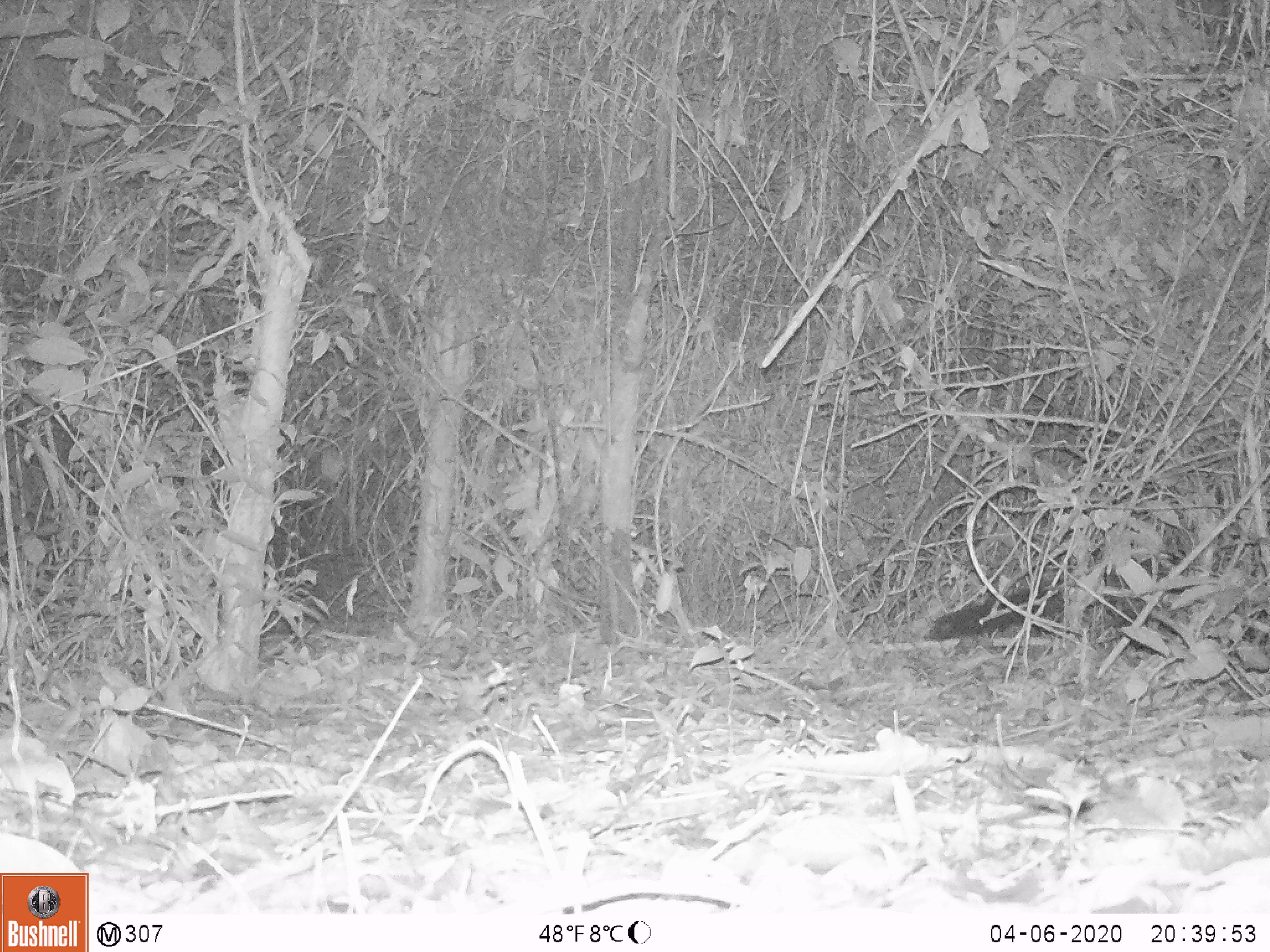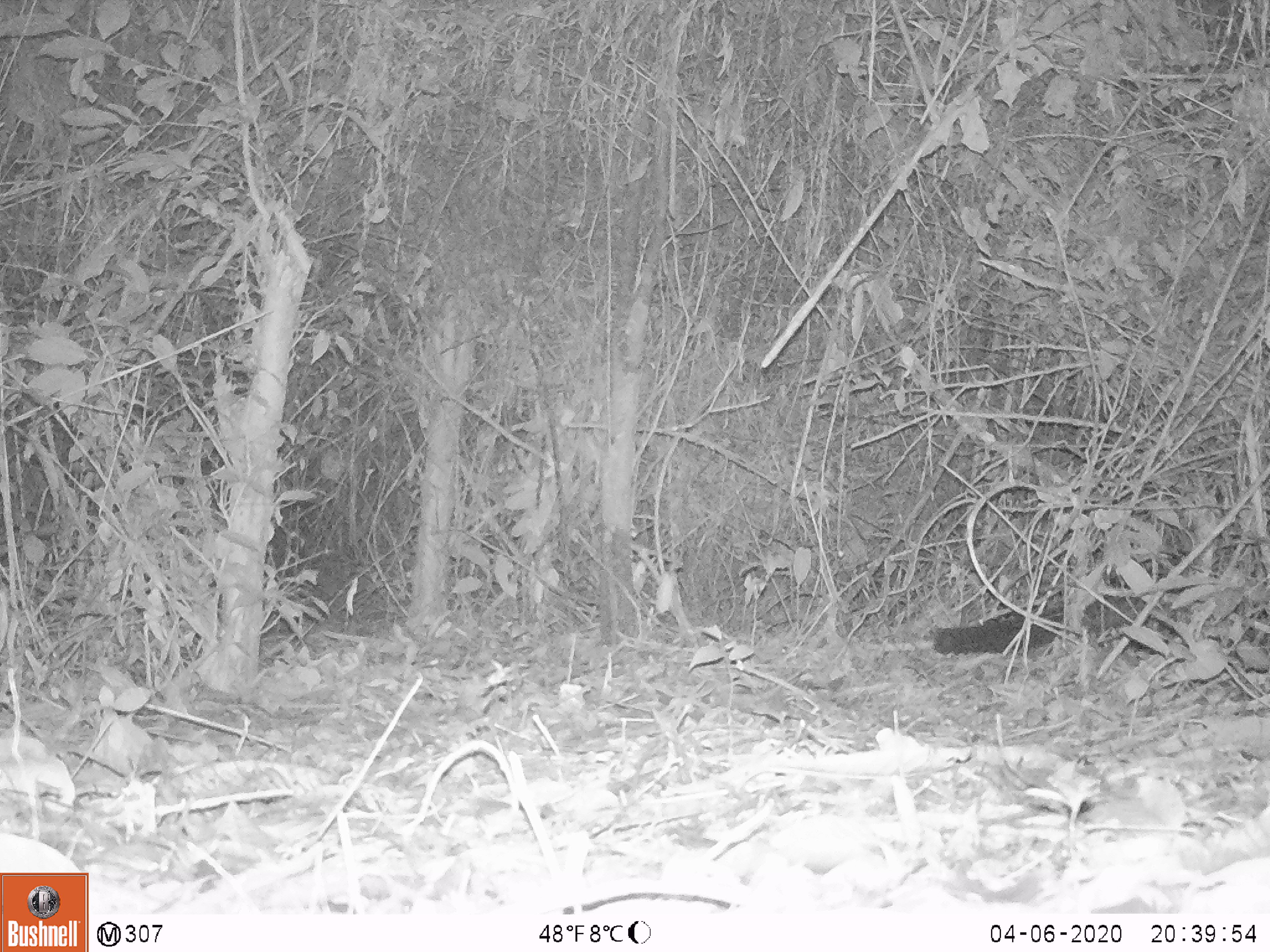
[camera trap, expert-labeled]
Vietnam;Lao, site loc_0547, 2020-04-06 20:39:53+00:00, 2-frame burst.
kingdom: Animalia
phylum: Chordata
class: Mammalia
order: Carnivora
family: Viverridae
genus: Paradoxurus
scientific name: Paradoxurus hermaphroditus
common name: common palm civet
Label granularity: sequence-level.